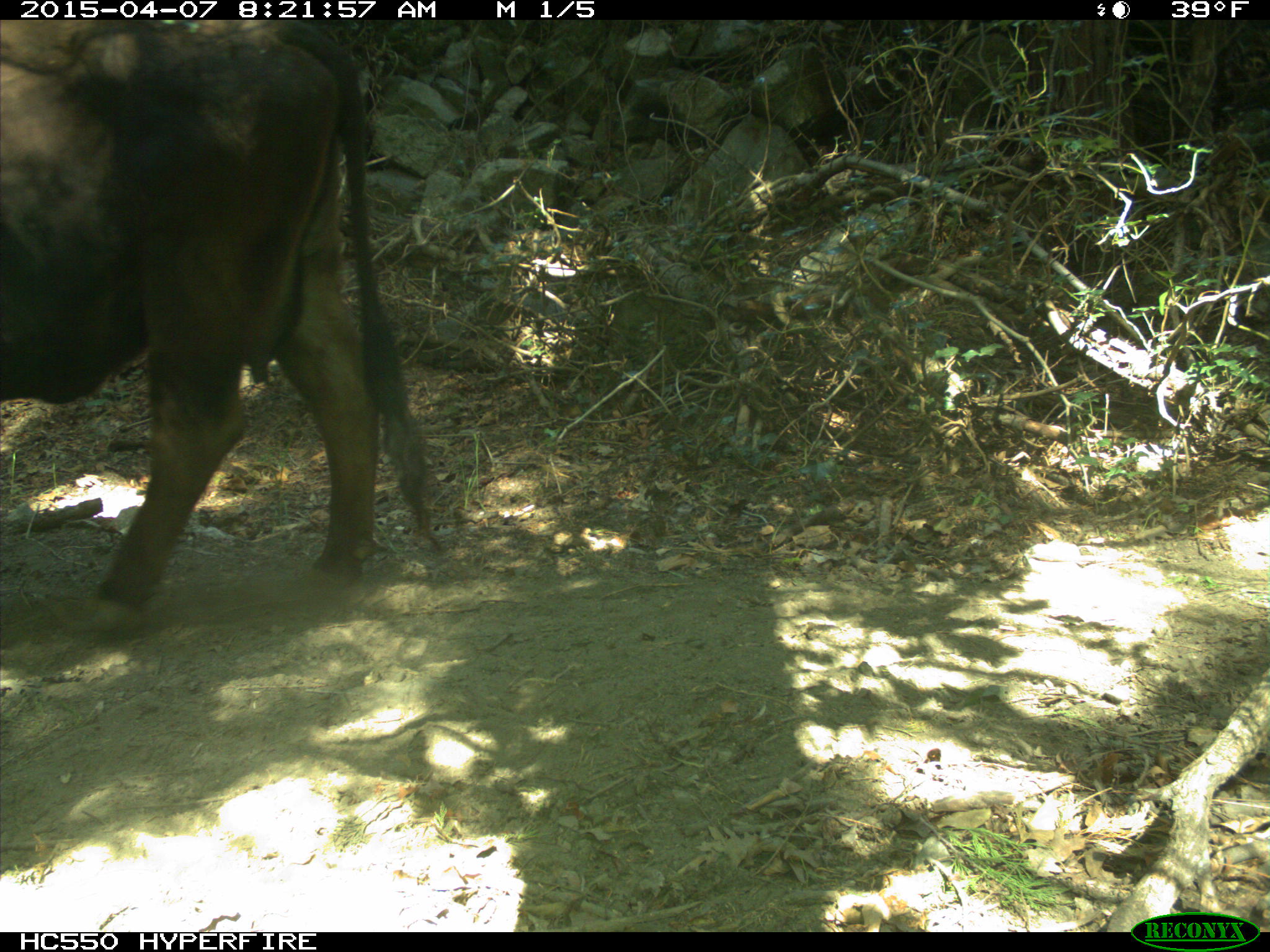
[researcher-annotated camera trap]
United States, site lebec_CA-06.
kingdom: Animalia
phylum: Chordata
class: Mammalia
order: Artiodactyla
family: Bovidae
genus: Bos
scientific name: Bos taurus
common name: domestic cow